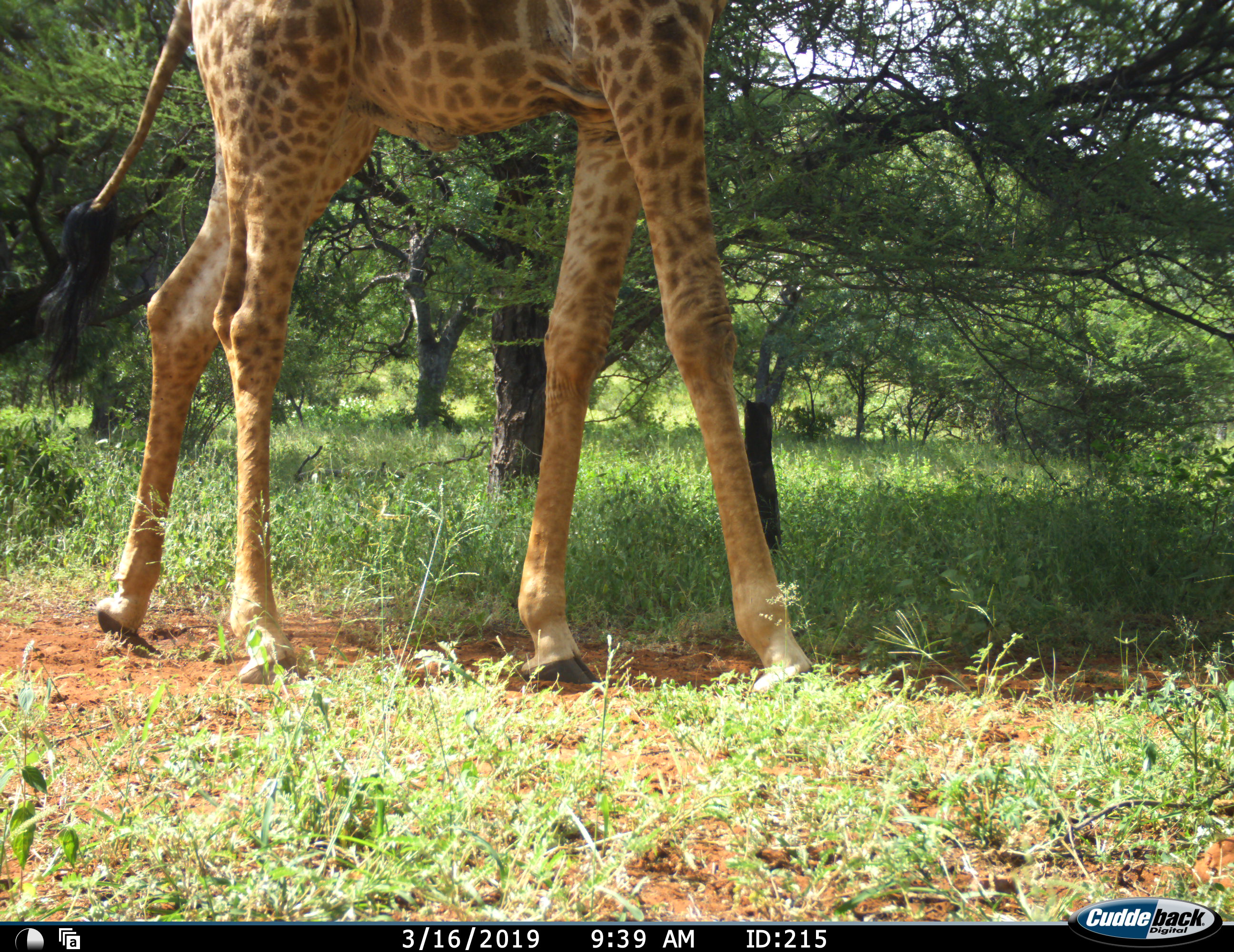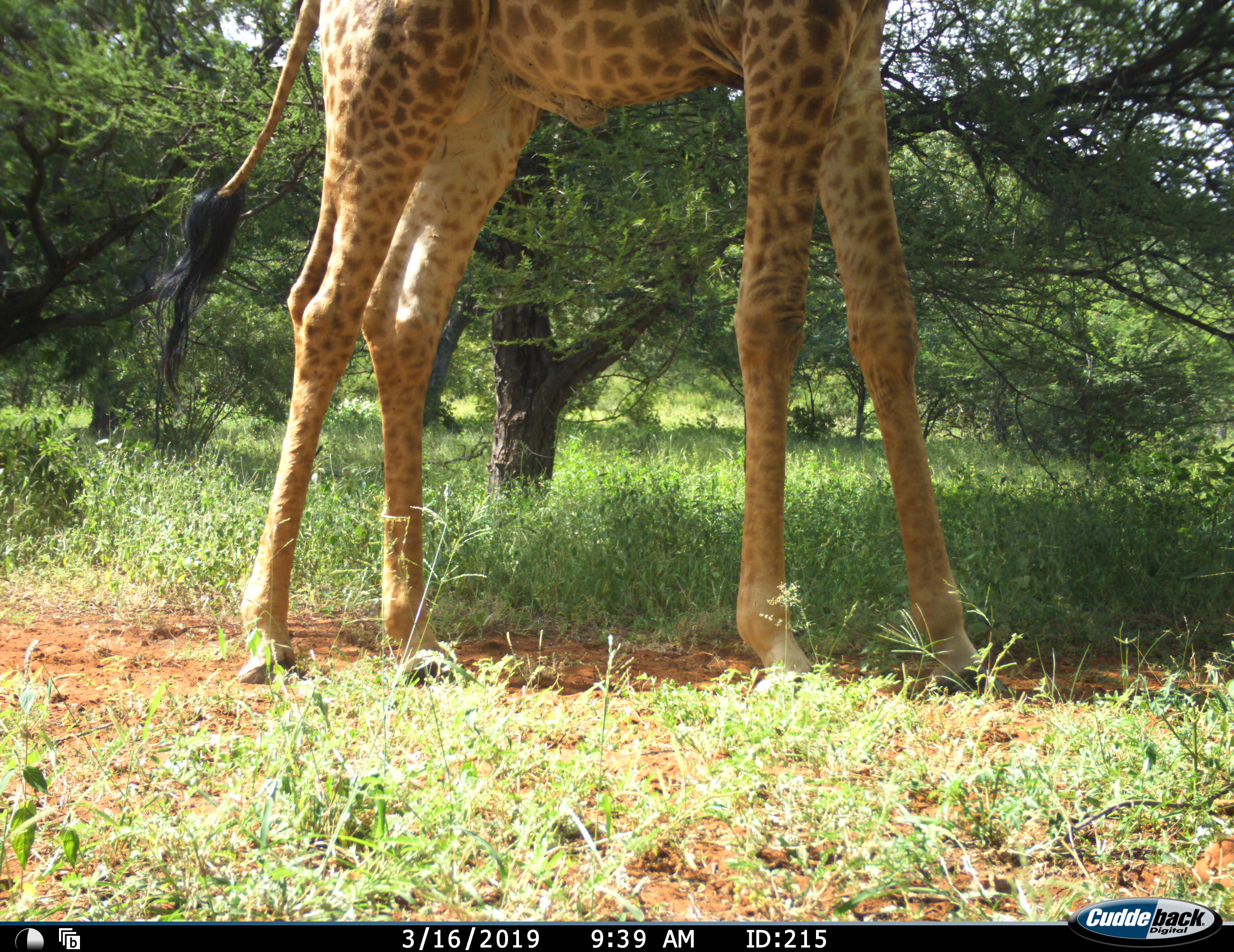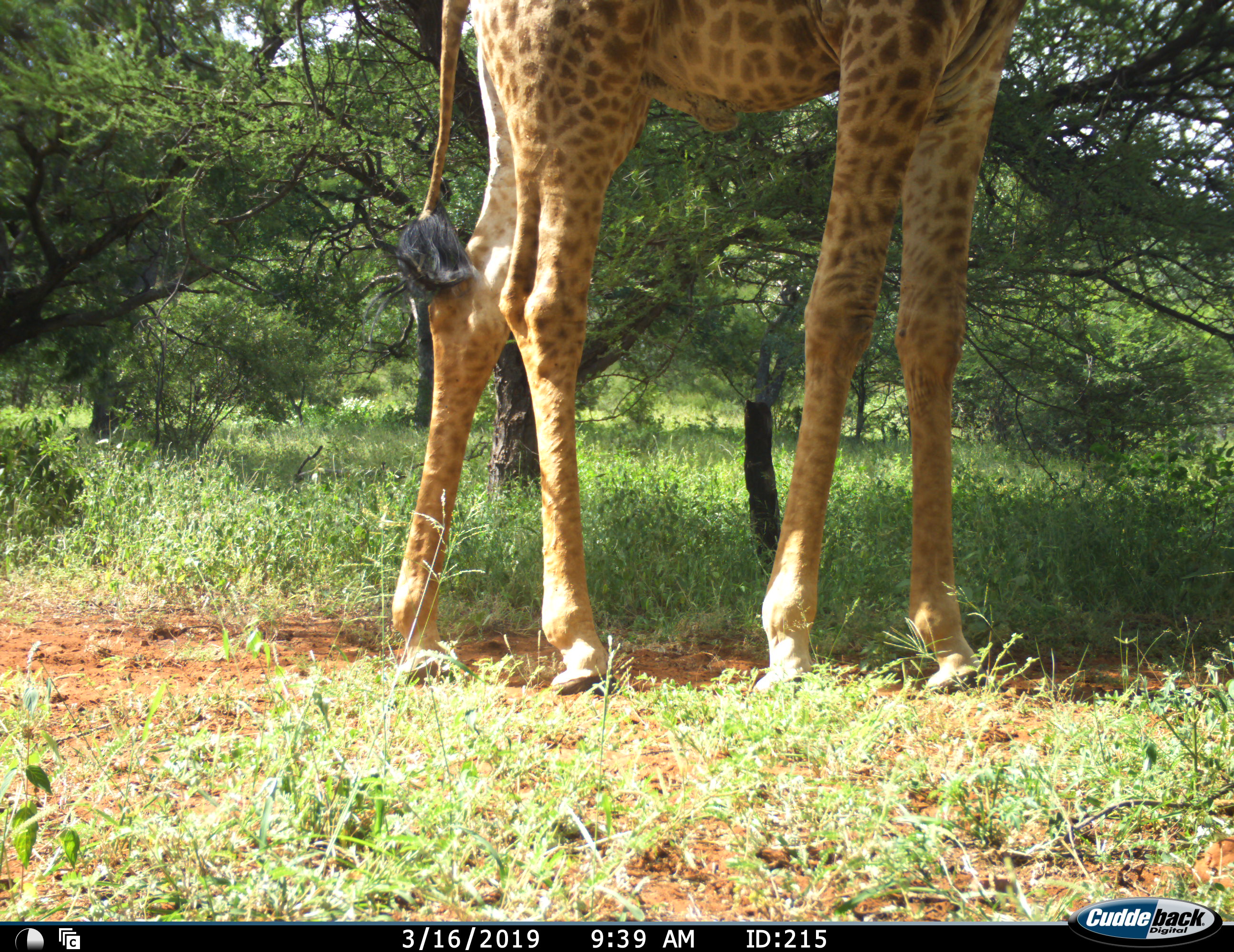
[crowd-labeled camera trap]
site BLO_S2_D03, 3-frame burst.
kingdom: Animalia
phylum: Chordata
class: Mammalia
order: Artiodactyla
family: Giraffidae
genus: Giraffa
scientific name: Giraffa camelopardalis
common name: giraffe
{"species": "giraffe (Giraffa camelopardalis)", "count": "1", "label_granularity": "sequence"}